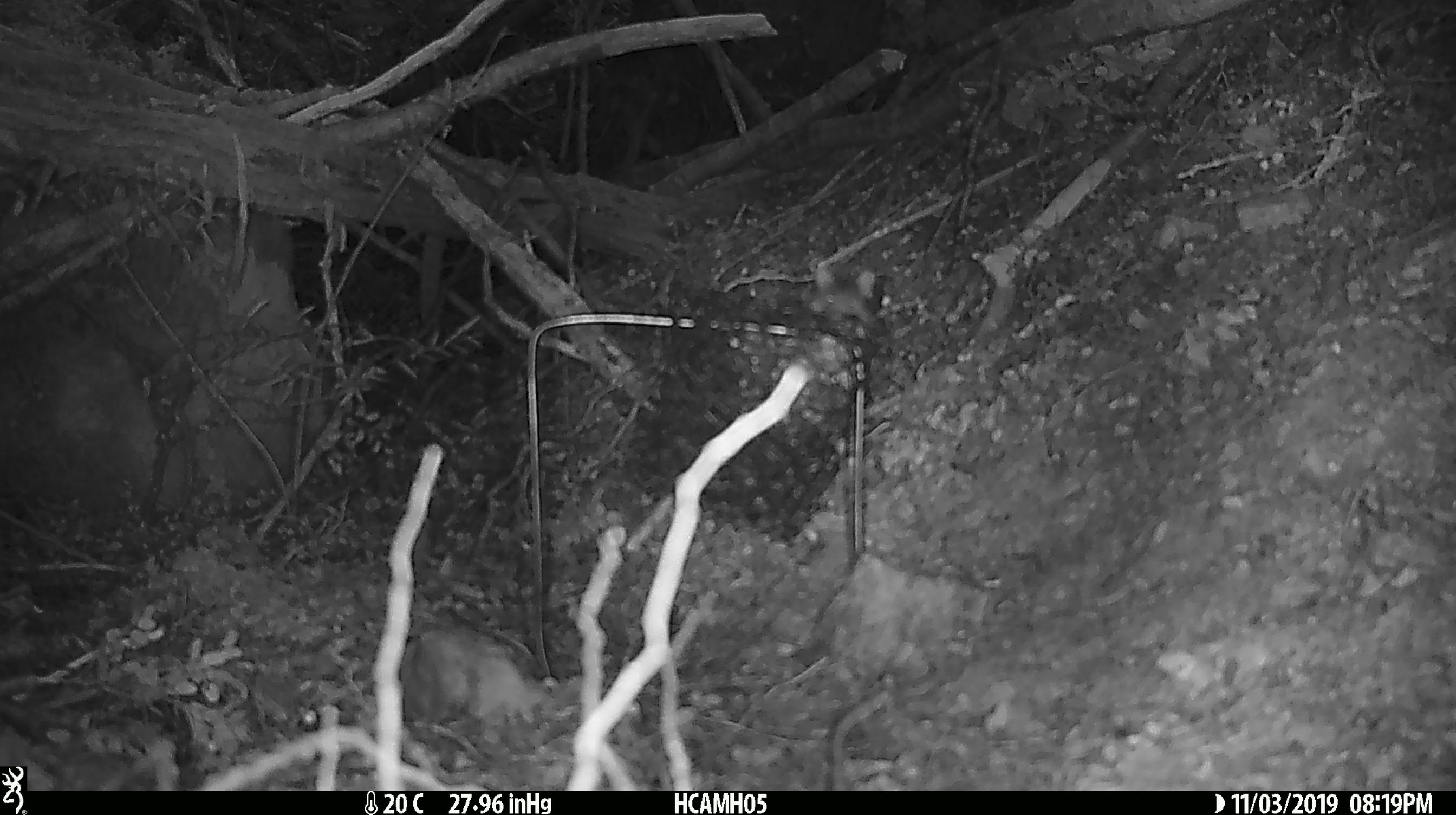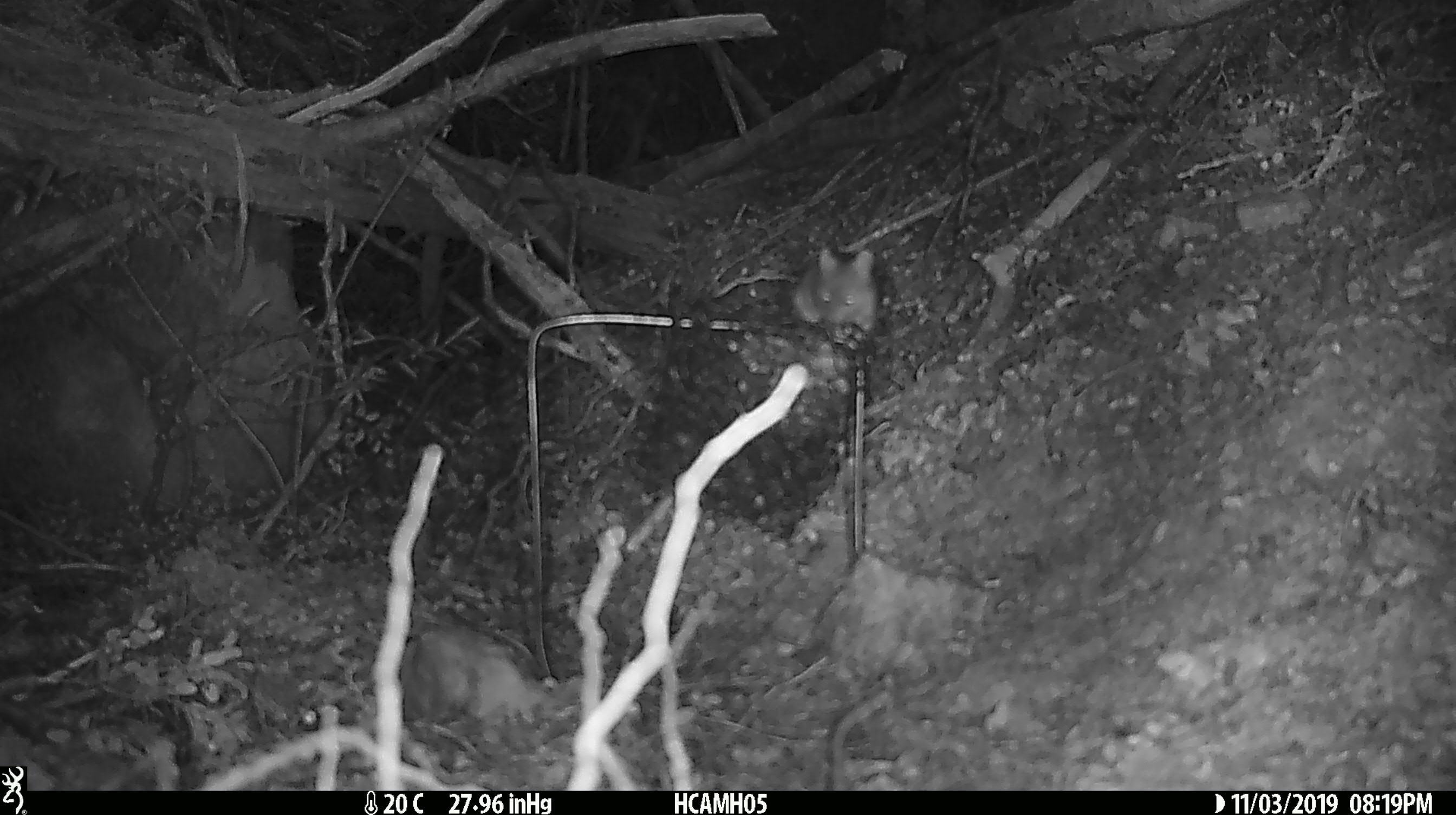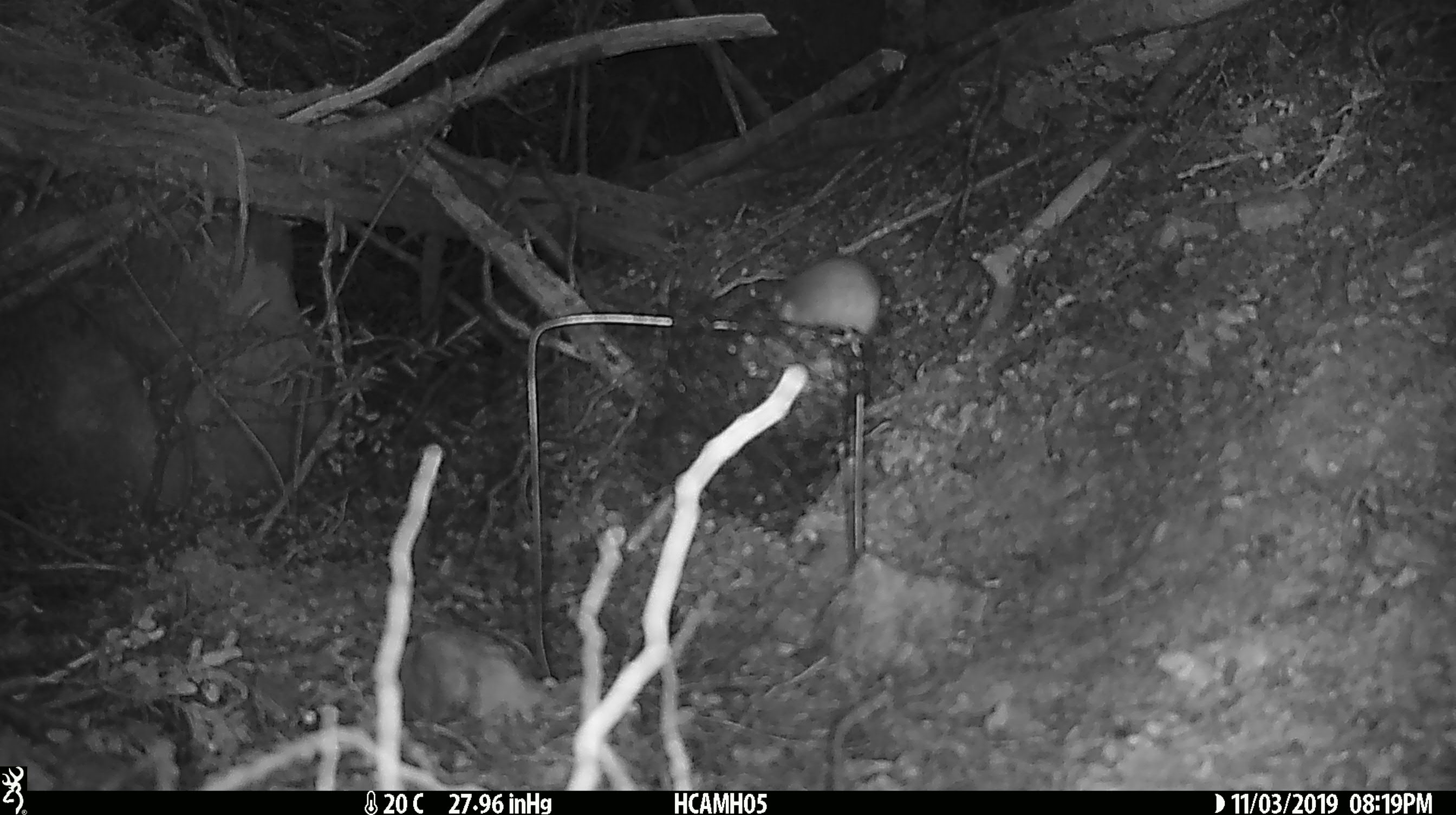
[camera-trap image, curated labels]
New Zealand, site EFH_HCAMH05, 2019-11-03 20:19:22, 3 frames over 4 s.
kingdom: Animalia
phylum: Chordata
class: Mammalia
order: Rodentia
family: Muridae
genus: Mus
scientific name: Mus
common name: mouse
Mouse (Mus).